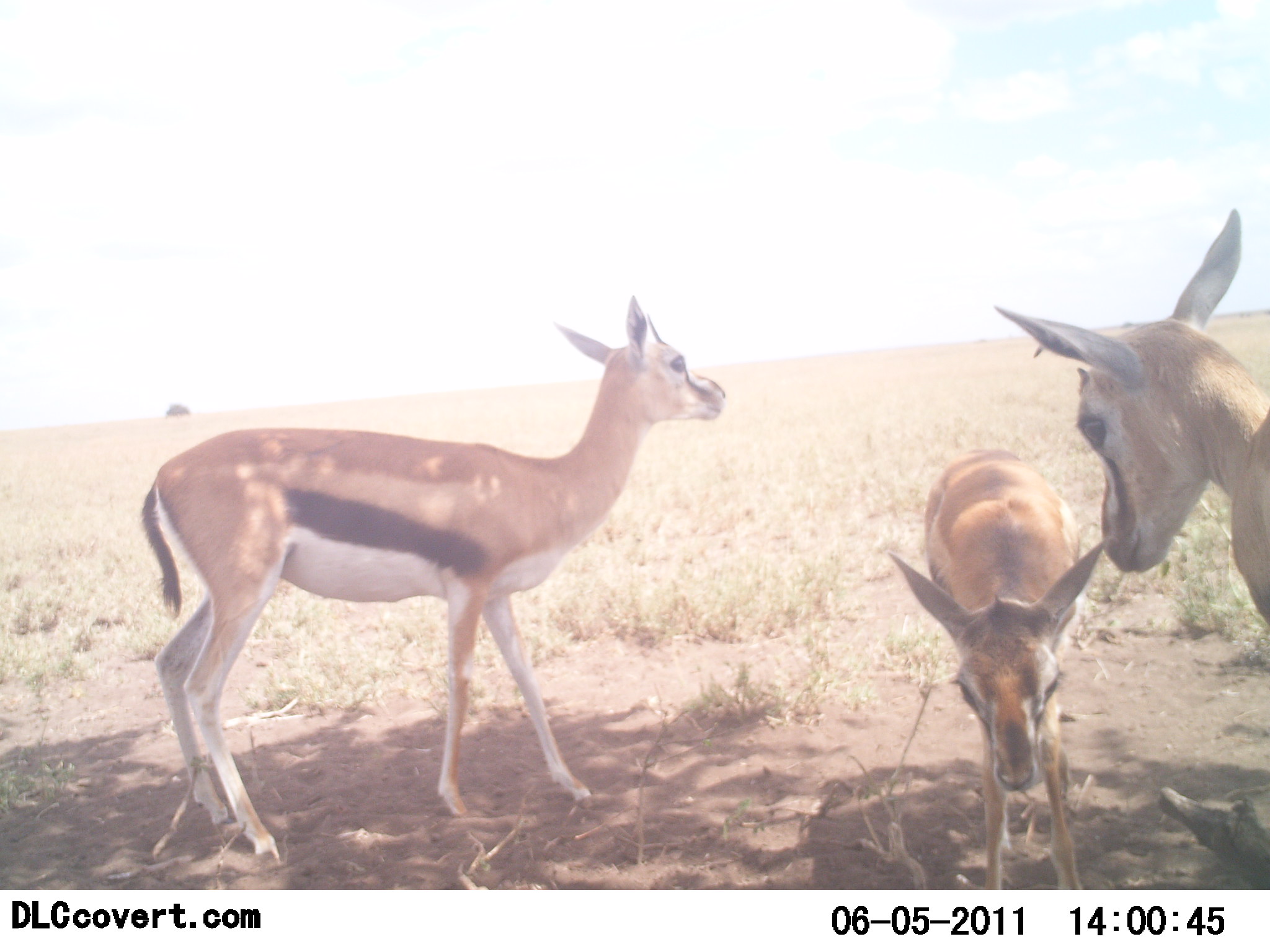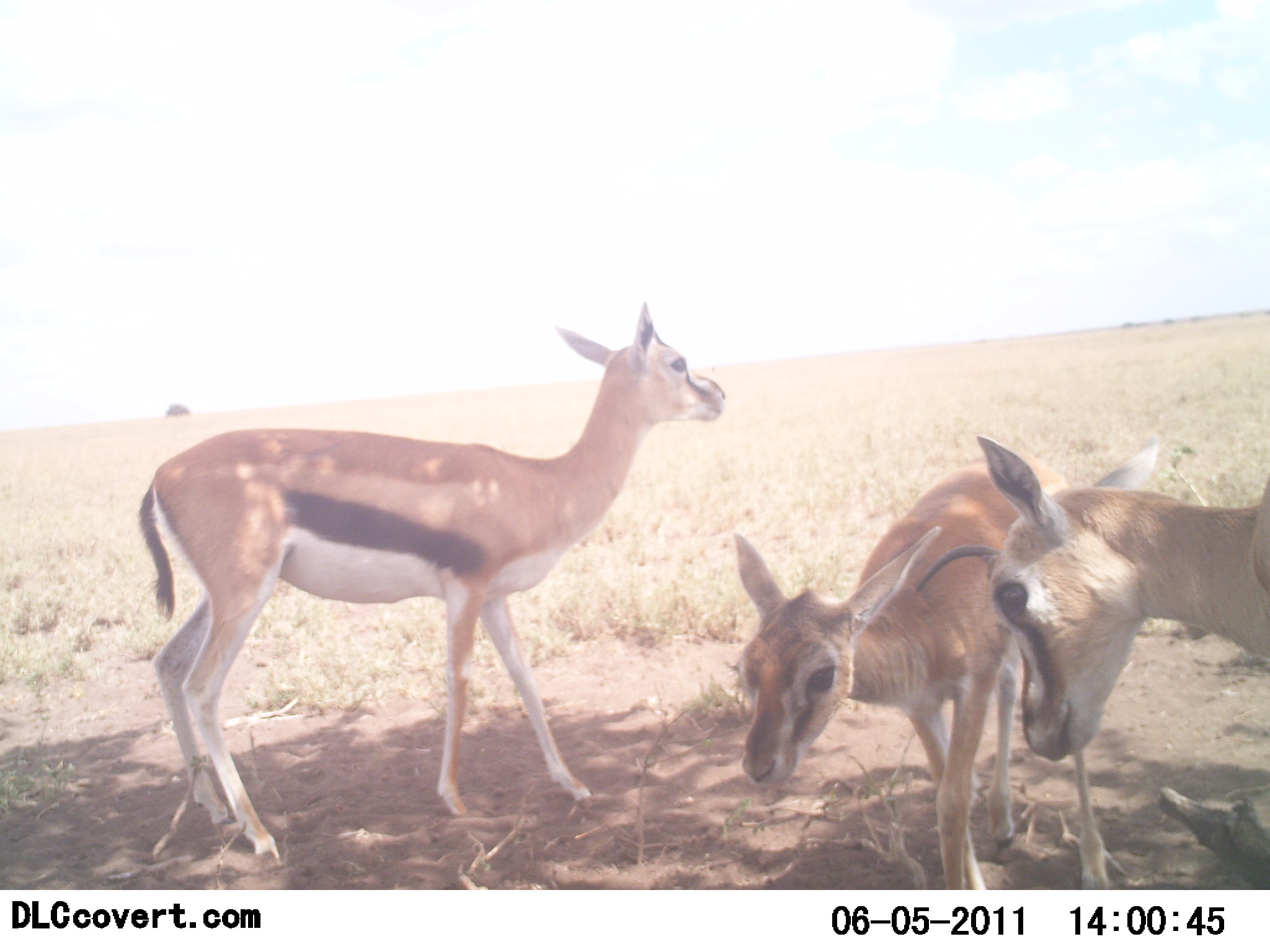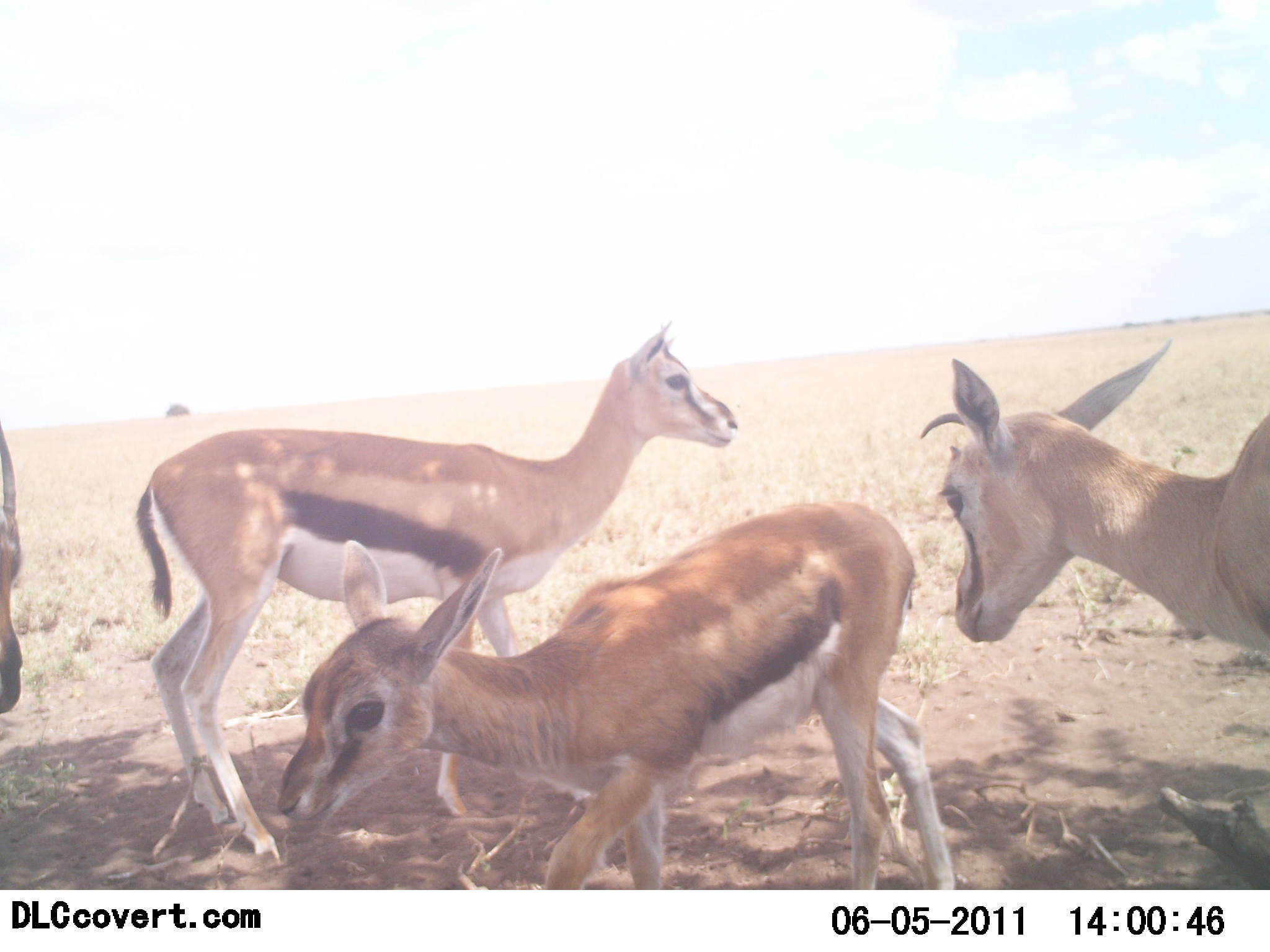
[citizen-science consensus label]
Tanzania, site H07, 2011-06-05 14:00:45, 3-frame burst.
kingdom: Animalia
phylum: Chordata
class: Mammalia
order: Artiodactyla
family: Bovidae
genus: Eudorcas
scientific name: Eudorcas thomsonii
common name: thomson's gazelle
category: gazellethomsons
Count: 4.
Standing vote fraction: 82%.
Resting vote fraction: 0%.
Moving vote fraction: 45%.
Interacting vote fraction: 27%.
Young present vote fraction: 55%.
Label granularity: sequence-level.